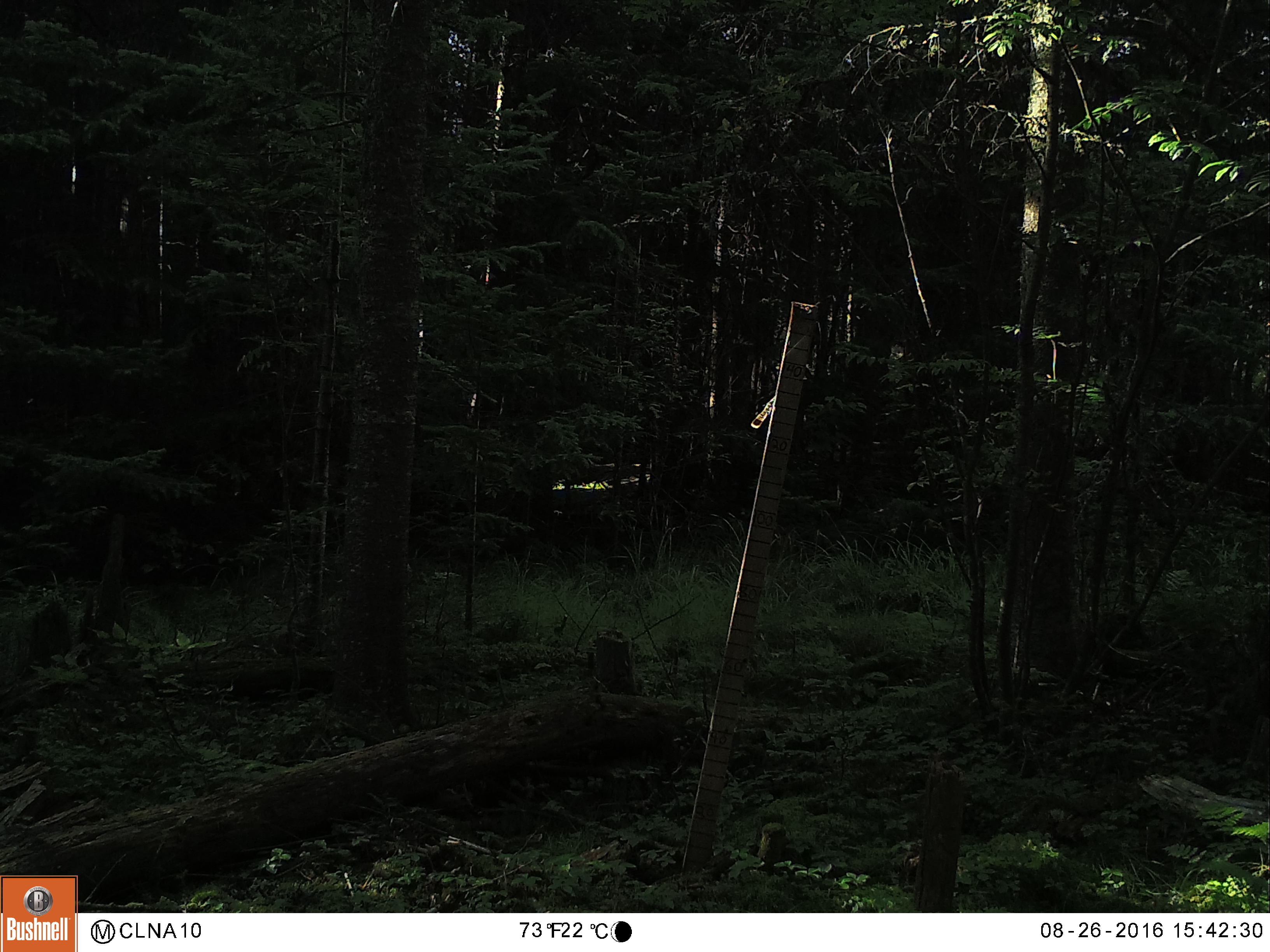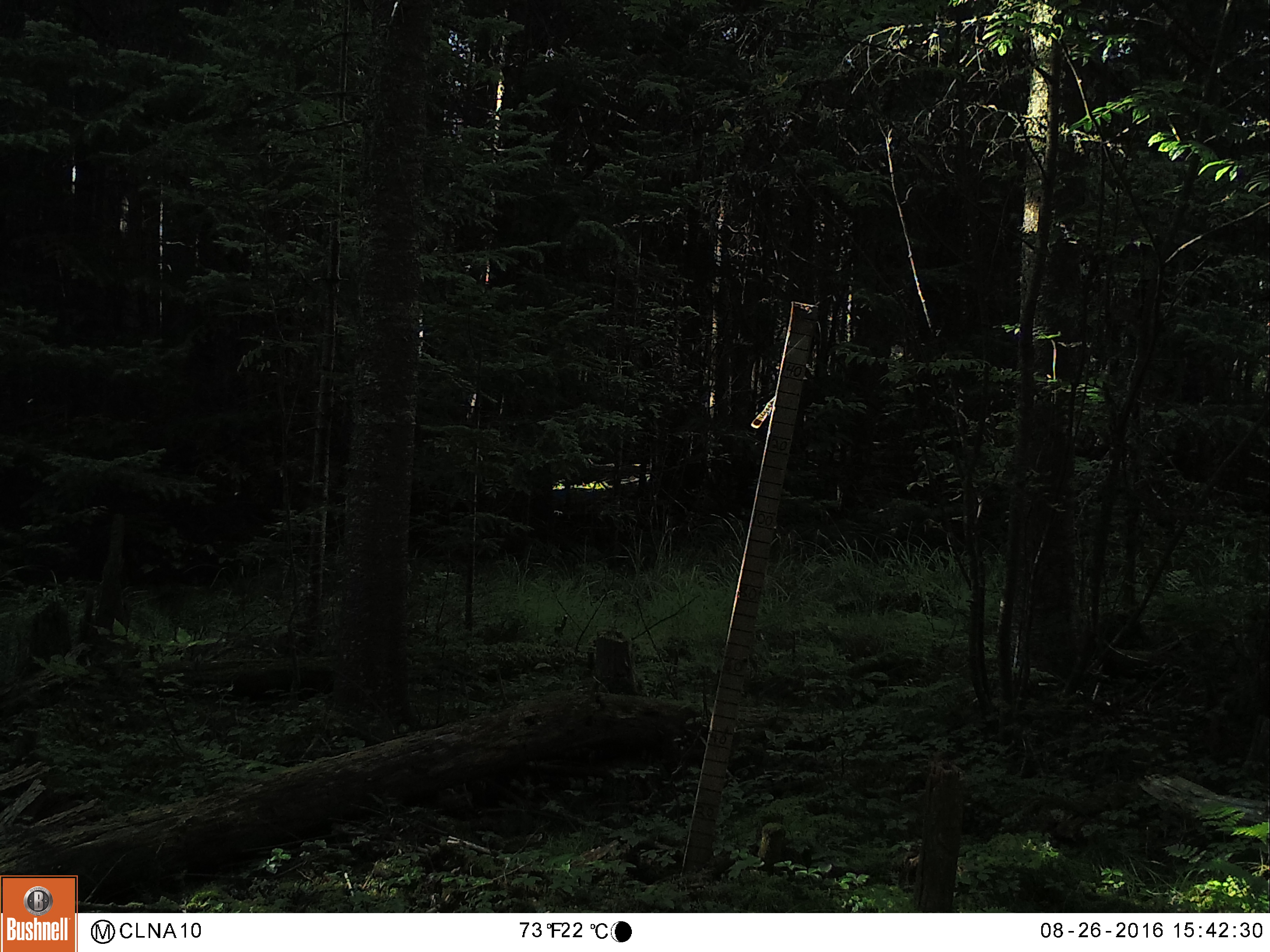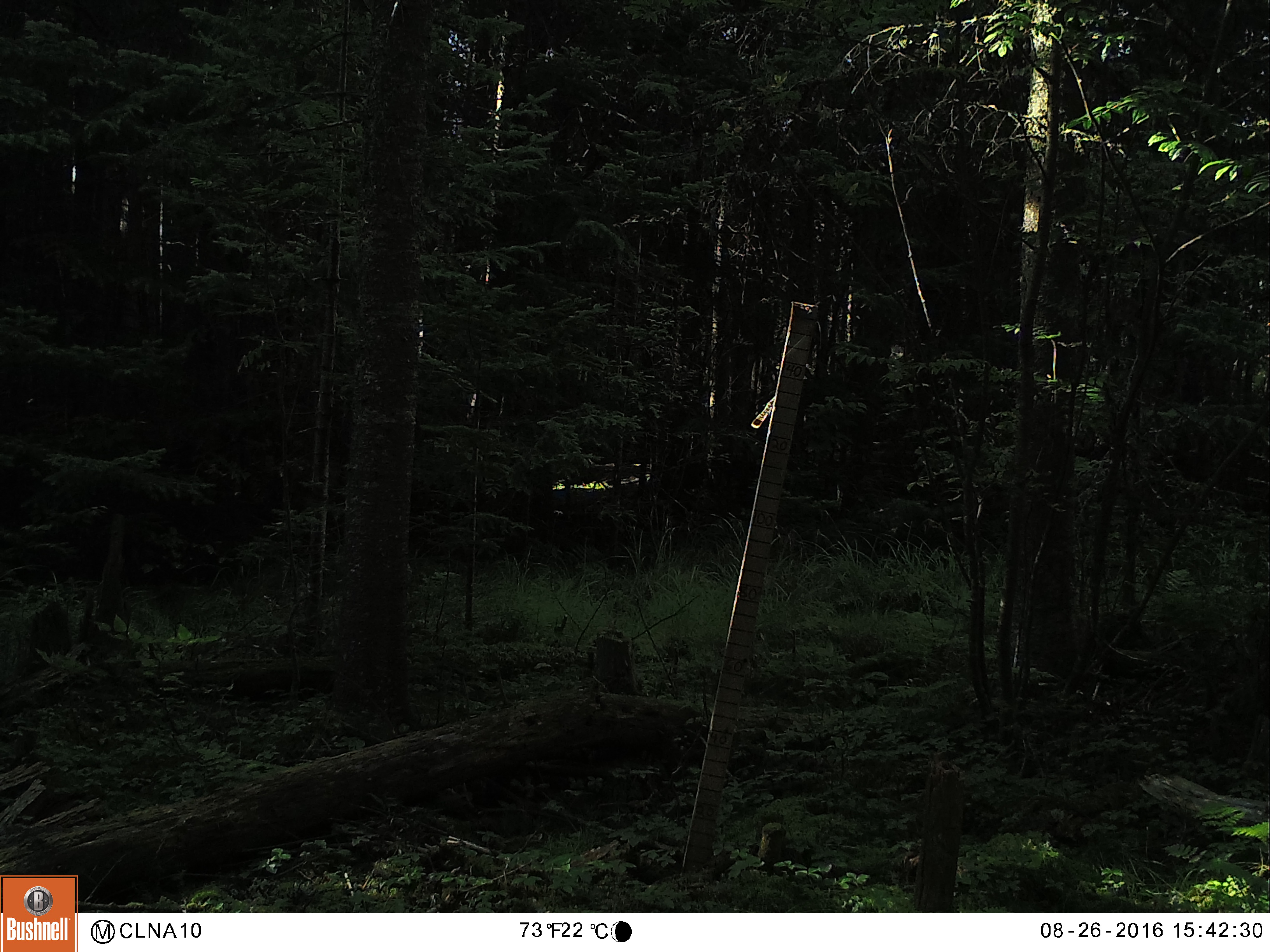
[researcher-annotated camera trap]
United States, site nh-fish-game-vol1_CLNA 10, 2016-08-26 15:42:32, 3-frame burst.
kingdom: Animalia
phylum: Chordata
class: Mammalia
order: Artiodactyla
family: Cervidae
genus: Odocoileus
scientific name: Odocoileus virginianus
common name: white-tailed deer